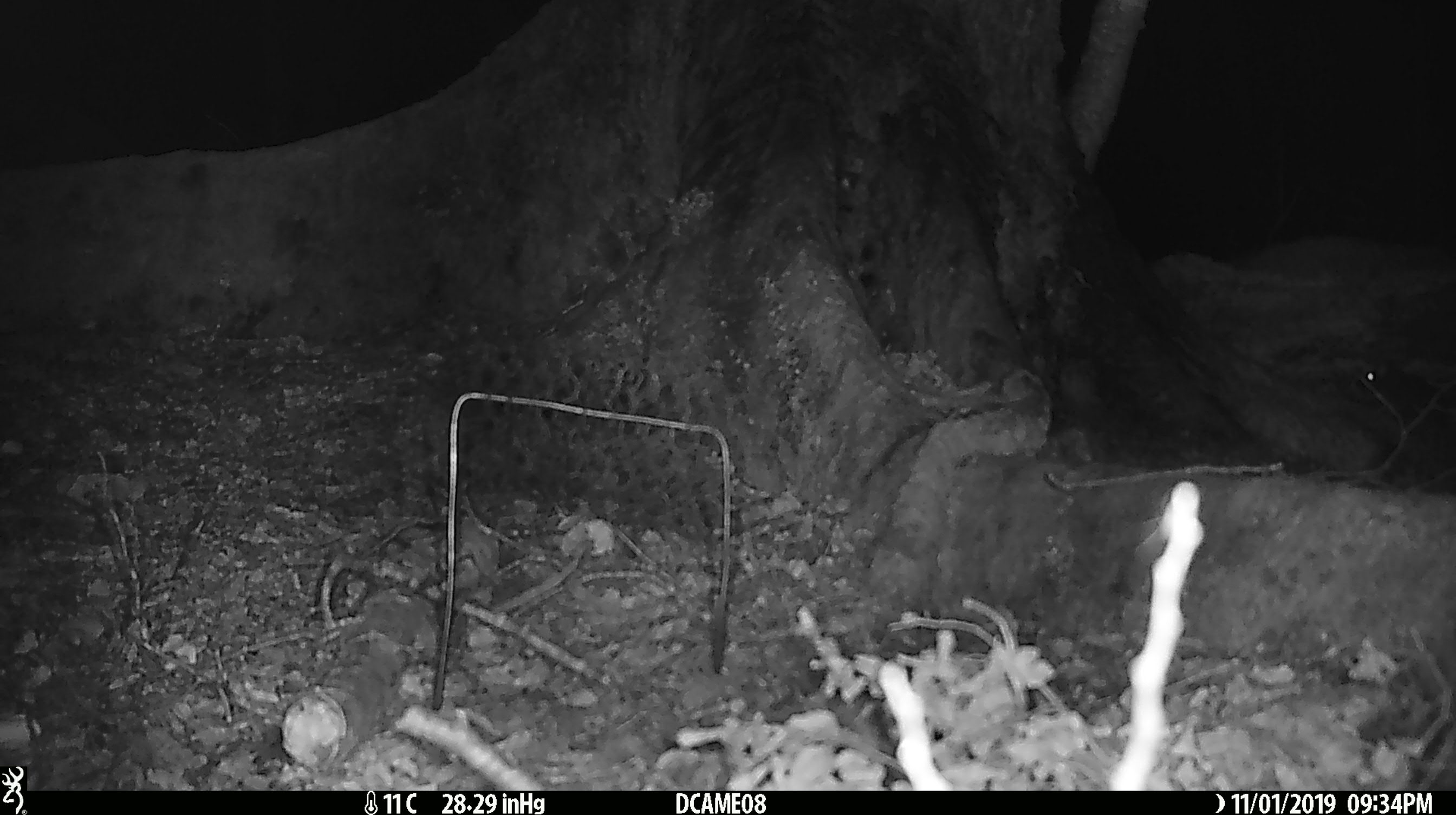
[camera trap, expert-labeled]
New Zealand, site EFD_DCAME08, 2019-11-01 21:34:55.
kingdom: Animalia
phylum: Chordata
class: Mammalia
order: Rodentia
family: Muridae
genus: Rattus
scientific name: Rattus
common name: rat